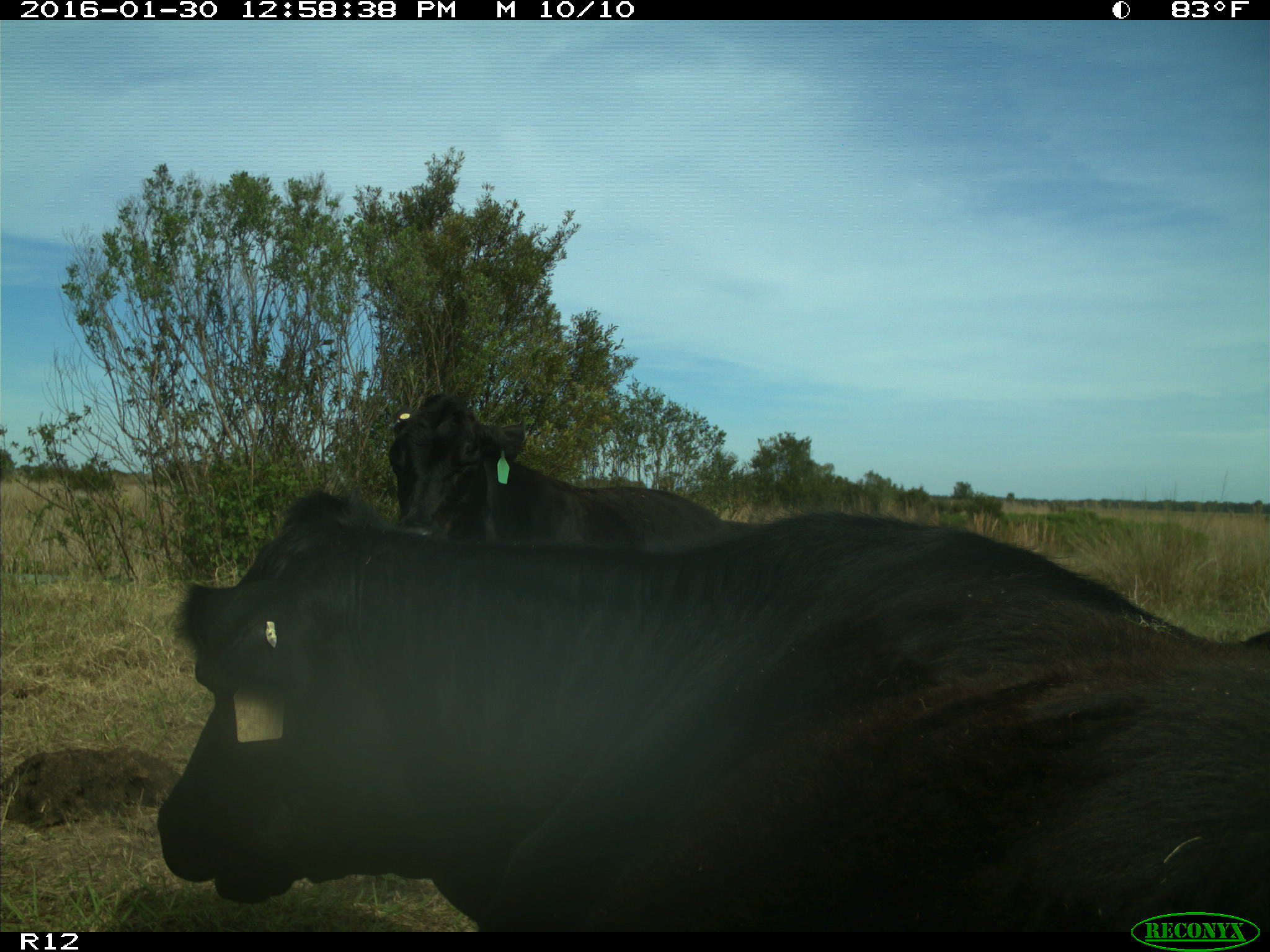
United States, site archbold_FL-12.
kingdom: Animalia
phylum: Chordata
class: Mammalia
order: Artiodactyla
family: Bovidae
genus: Bos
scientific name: Bos taurus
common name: domestic cow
Bos taurus (domestic cow).